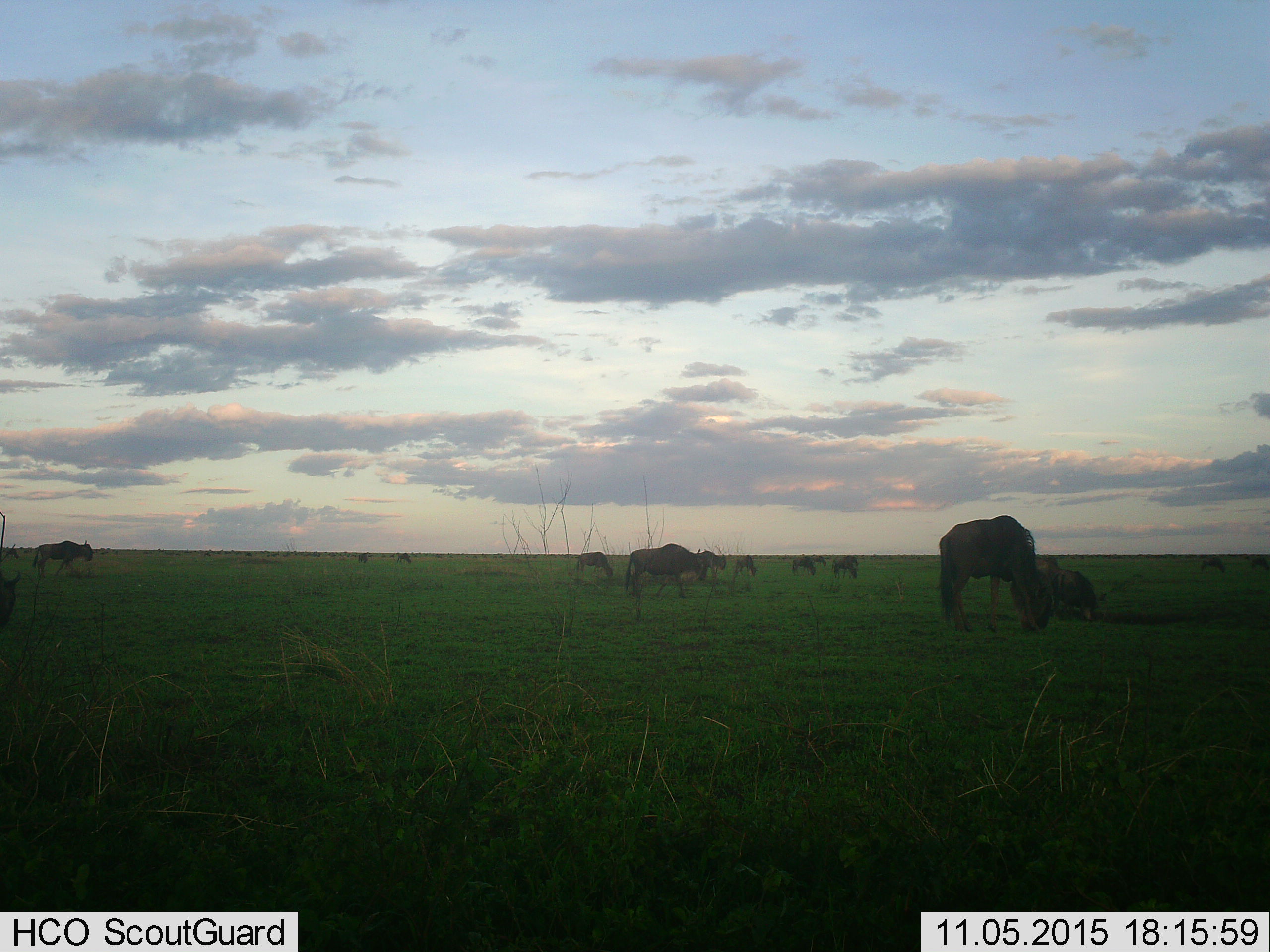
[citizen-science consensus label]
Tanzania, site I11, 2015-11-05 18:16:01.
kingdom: Animalia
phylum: Chordata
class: Mammalia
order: Artiodactyla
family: Bovidae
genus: Connochaetes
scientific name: Connochaetes taurinus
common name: blue wildebeest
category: wildebeest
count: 11-50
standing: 25%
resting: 12%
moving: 38%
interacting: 0%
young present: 0%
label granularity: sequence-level